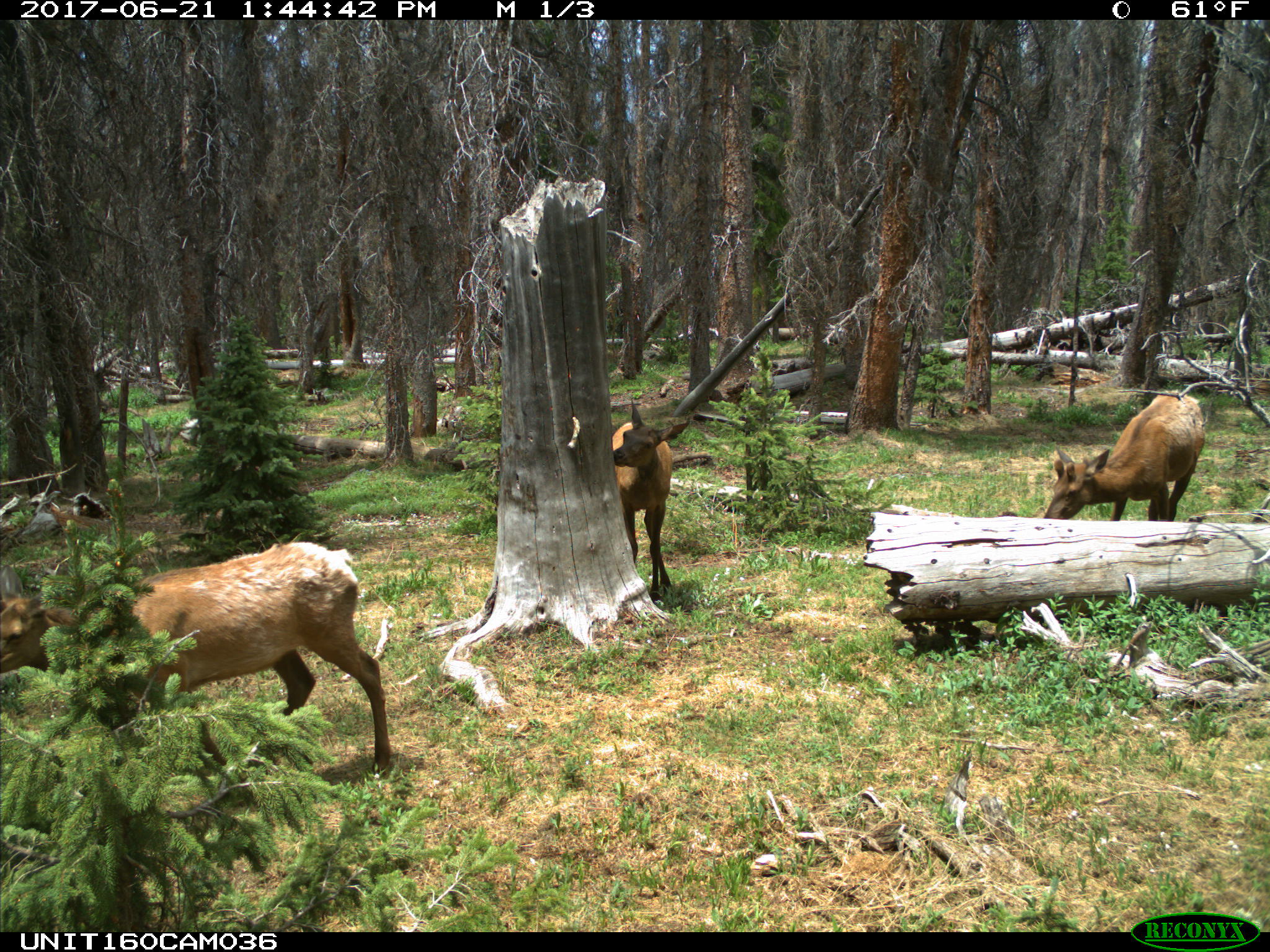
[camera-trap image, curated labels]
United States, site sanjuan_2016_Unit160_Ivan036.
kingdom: Animalia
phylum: Chordata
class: Mammalia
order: Artiodactyla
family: Cervidae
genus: Cervus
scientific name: Cervus elaphus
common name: red deer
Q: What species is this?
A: Cervus elaphus (red deer).